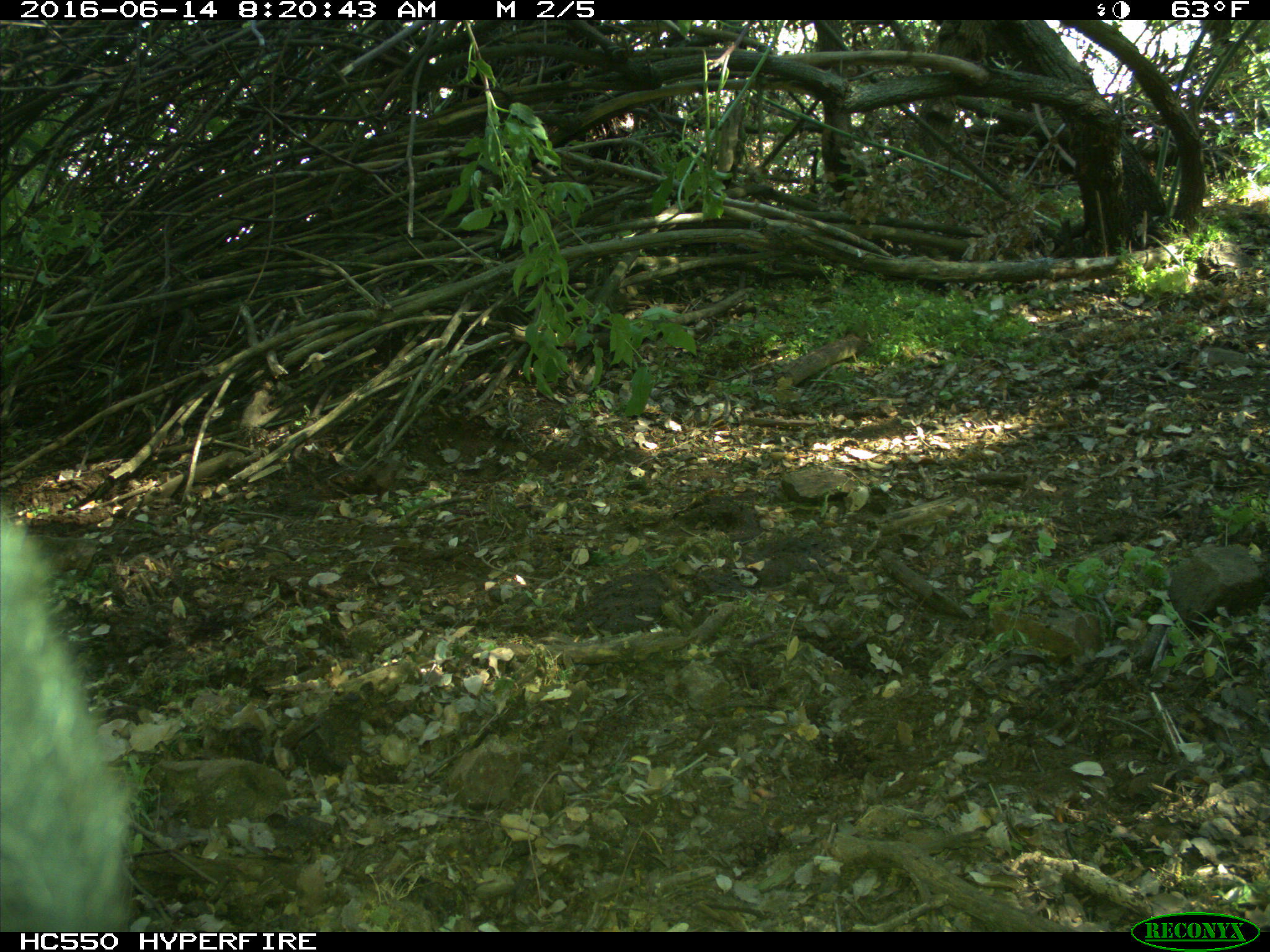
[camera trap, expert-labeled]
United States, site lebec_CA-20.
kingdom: Animalia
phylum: Chordata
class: Mammalia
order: Artiodactyla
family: Bovidae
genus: Bos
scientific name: Bos taurus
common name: domestic cow